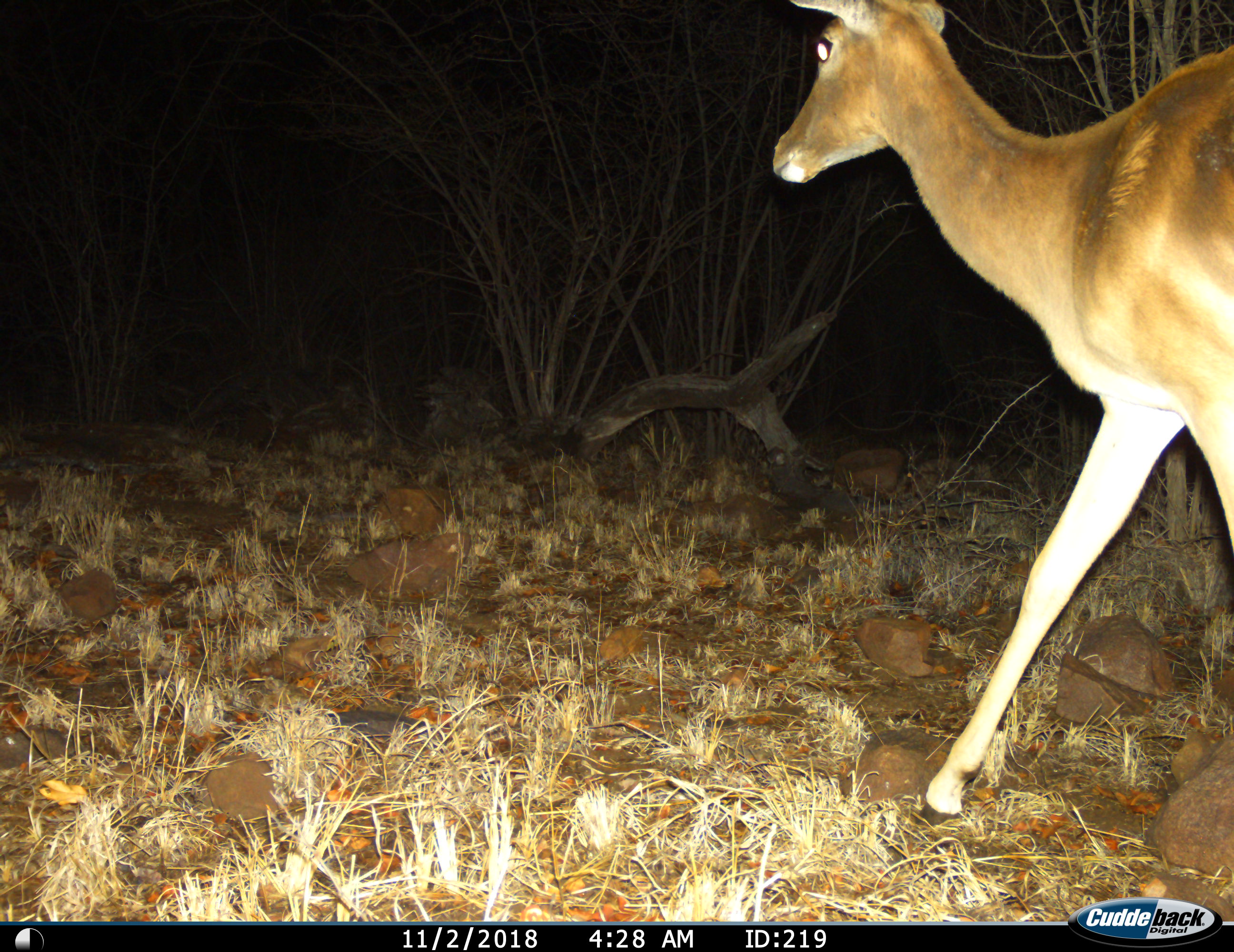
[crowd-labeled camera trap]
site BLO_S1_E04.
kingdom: Animalia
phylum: Chordata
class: Mammalia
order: Artiodactyla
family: Bovidae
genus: Aepyceros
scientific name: Aepyceros melampus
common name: impala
Impala (Aepyceros melampus), count 1. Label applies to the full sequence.